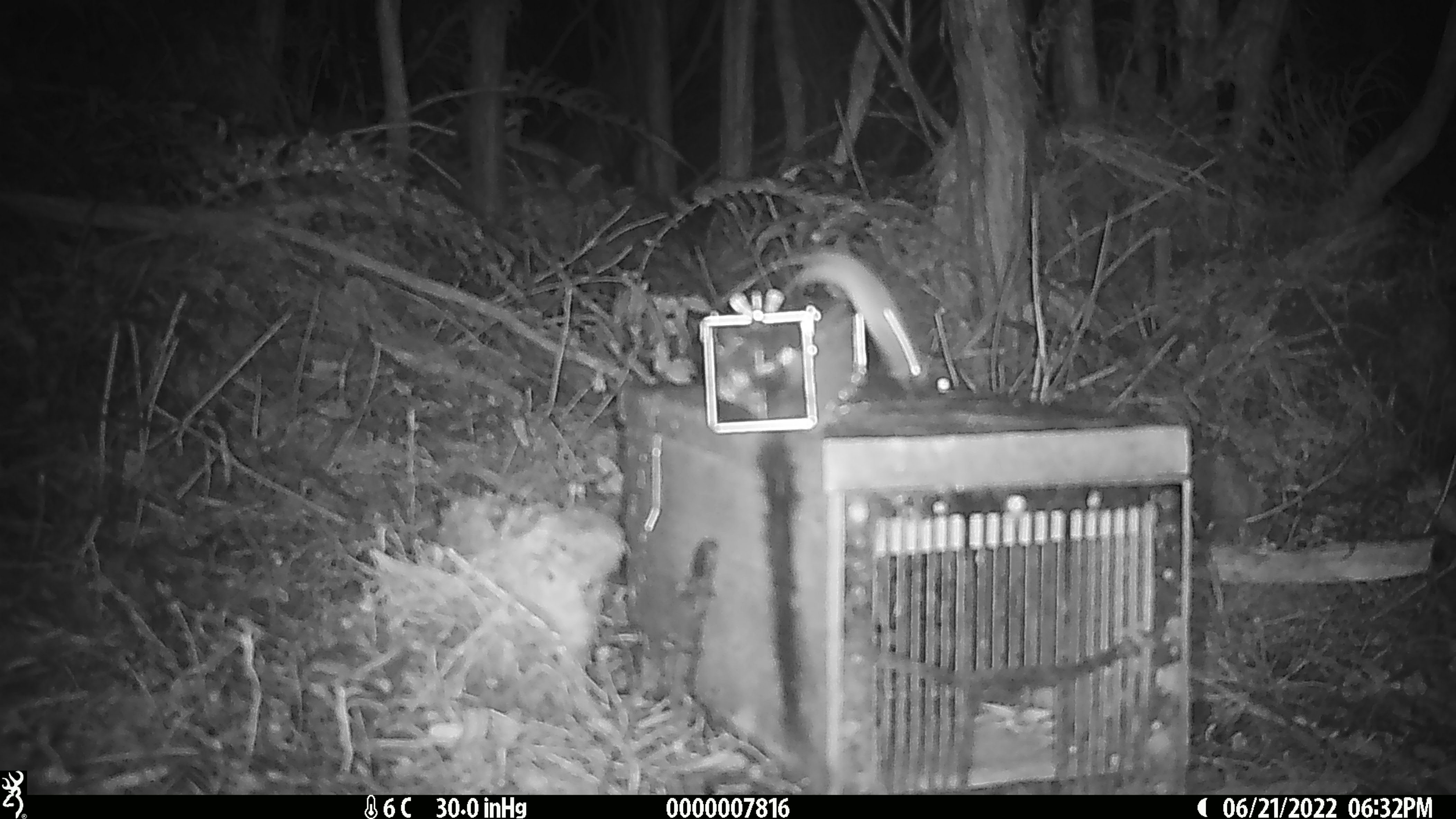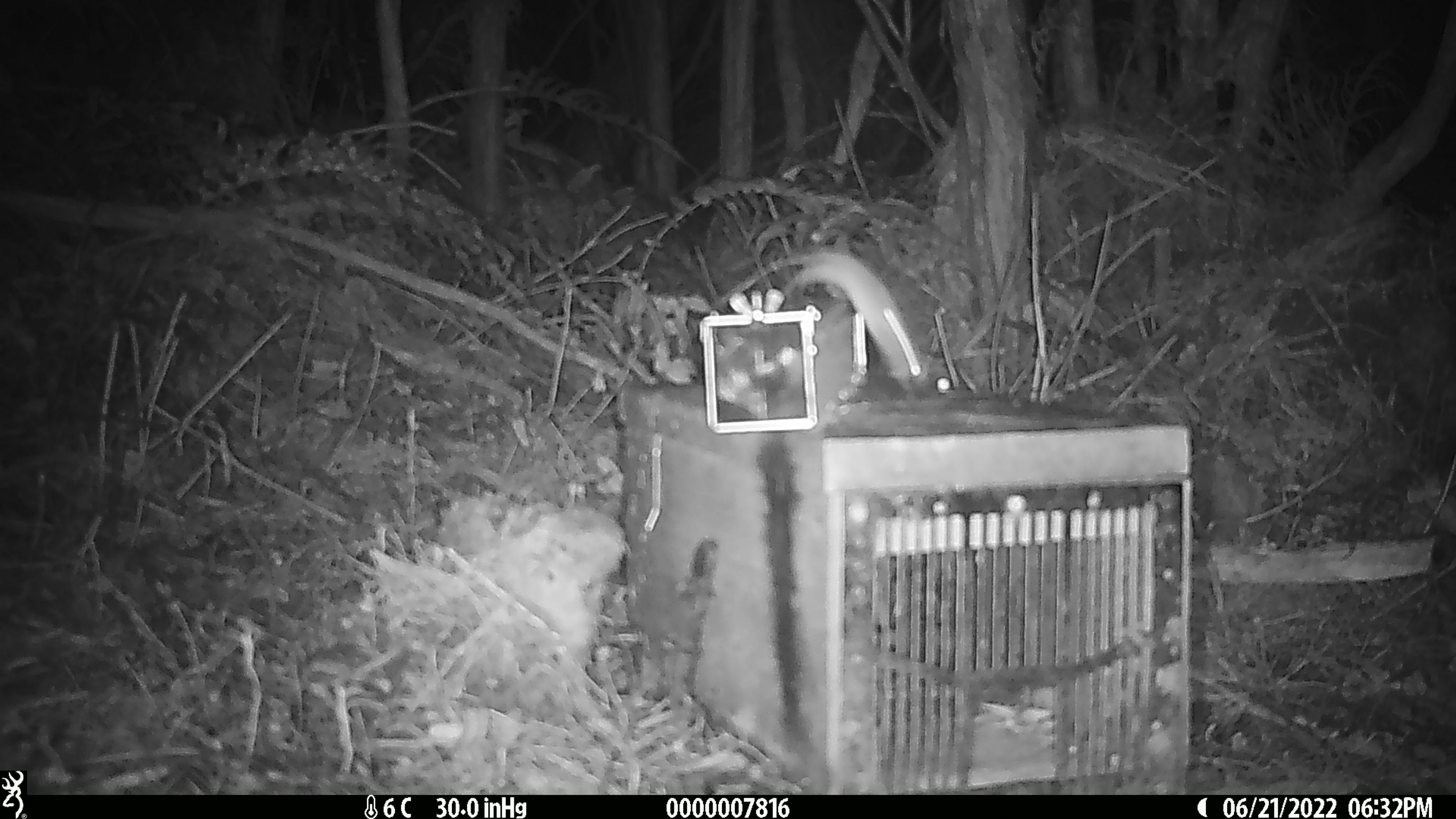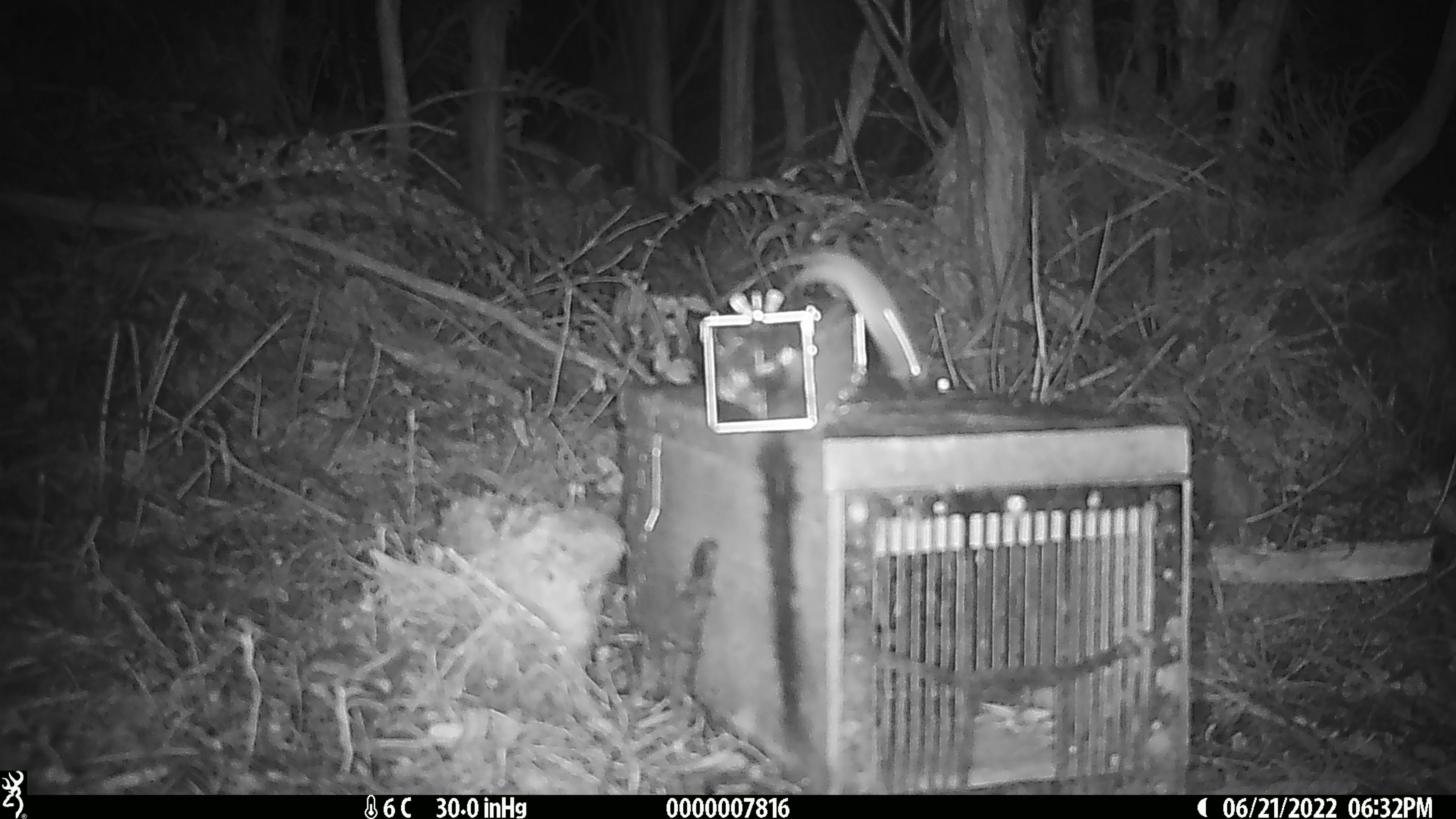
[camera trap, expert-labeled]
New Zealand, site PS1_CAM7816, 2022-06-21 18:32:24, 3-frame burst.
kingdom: Animalia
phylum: Chordata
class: Mammalia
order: Rodentia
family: Muridae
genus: Mus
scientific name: Mus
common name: mouse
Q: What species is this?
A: Mouse (Mus).